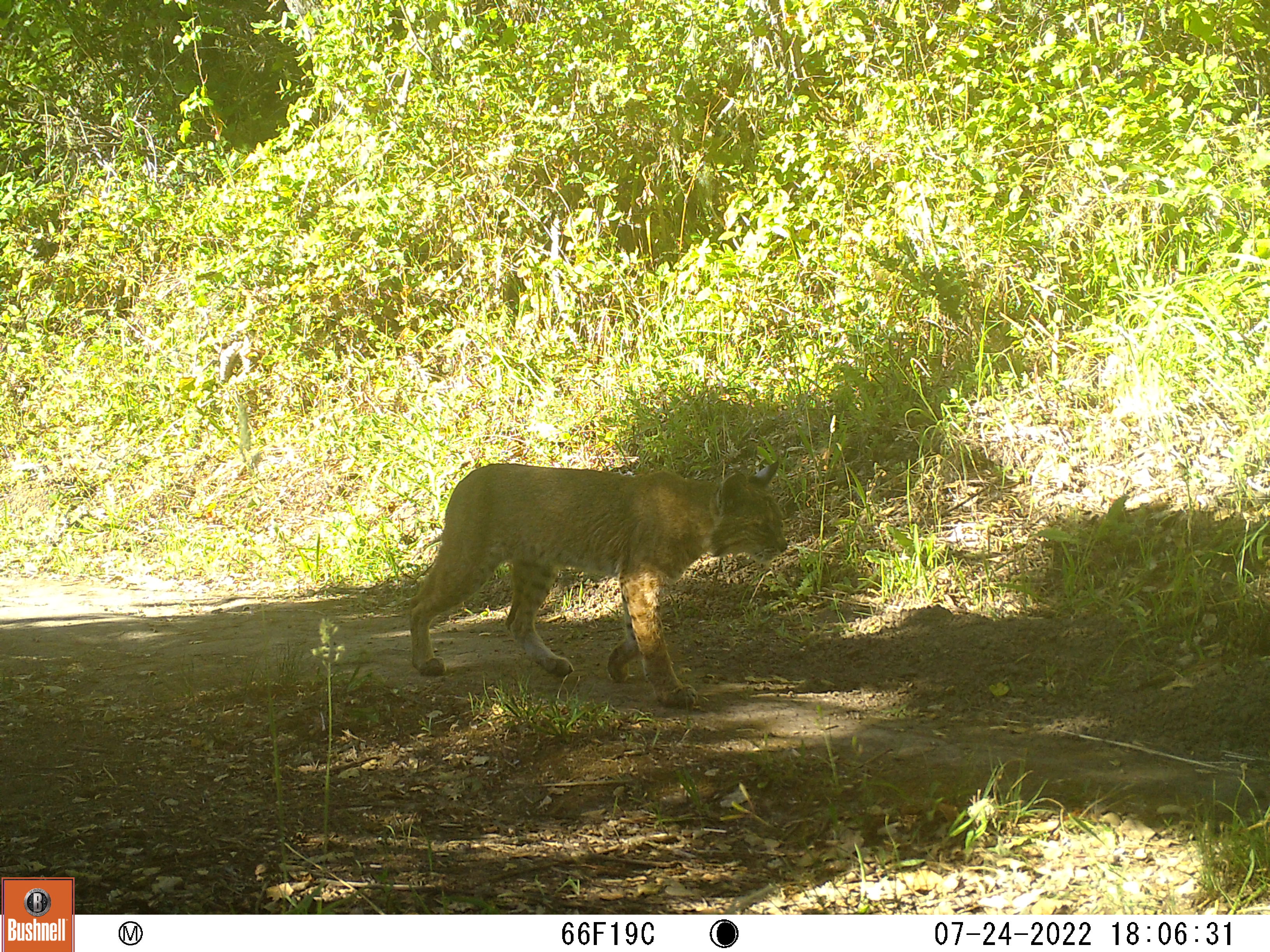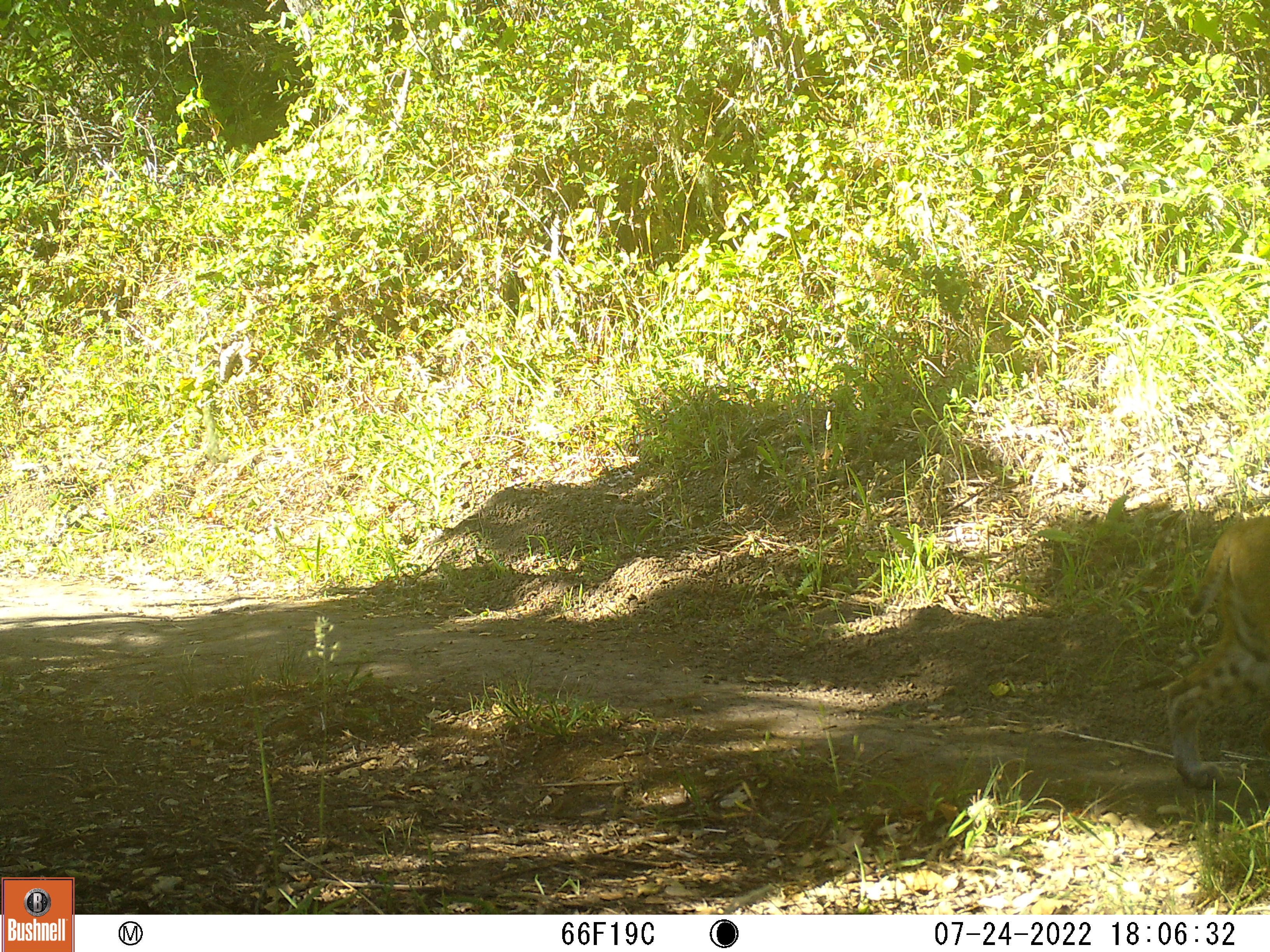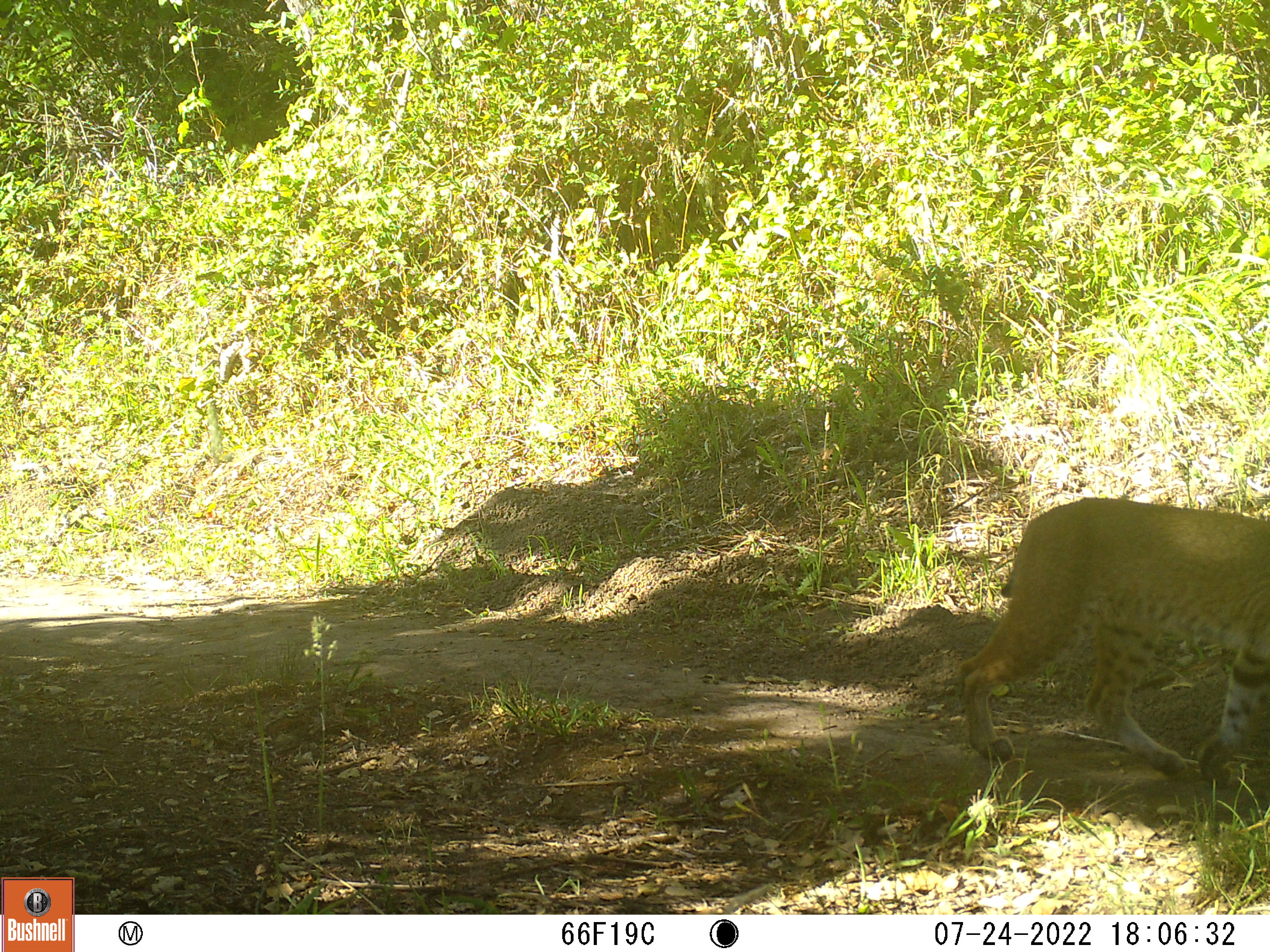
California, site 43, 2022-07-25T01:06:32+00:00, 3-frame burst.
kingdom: Animalia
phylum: Chordata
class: Mammalia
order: Carnivora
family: Felidae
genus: Lynx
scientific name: Lynx rufus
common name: bobcat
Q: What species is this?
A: Bobcat (Lynx rufus).